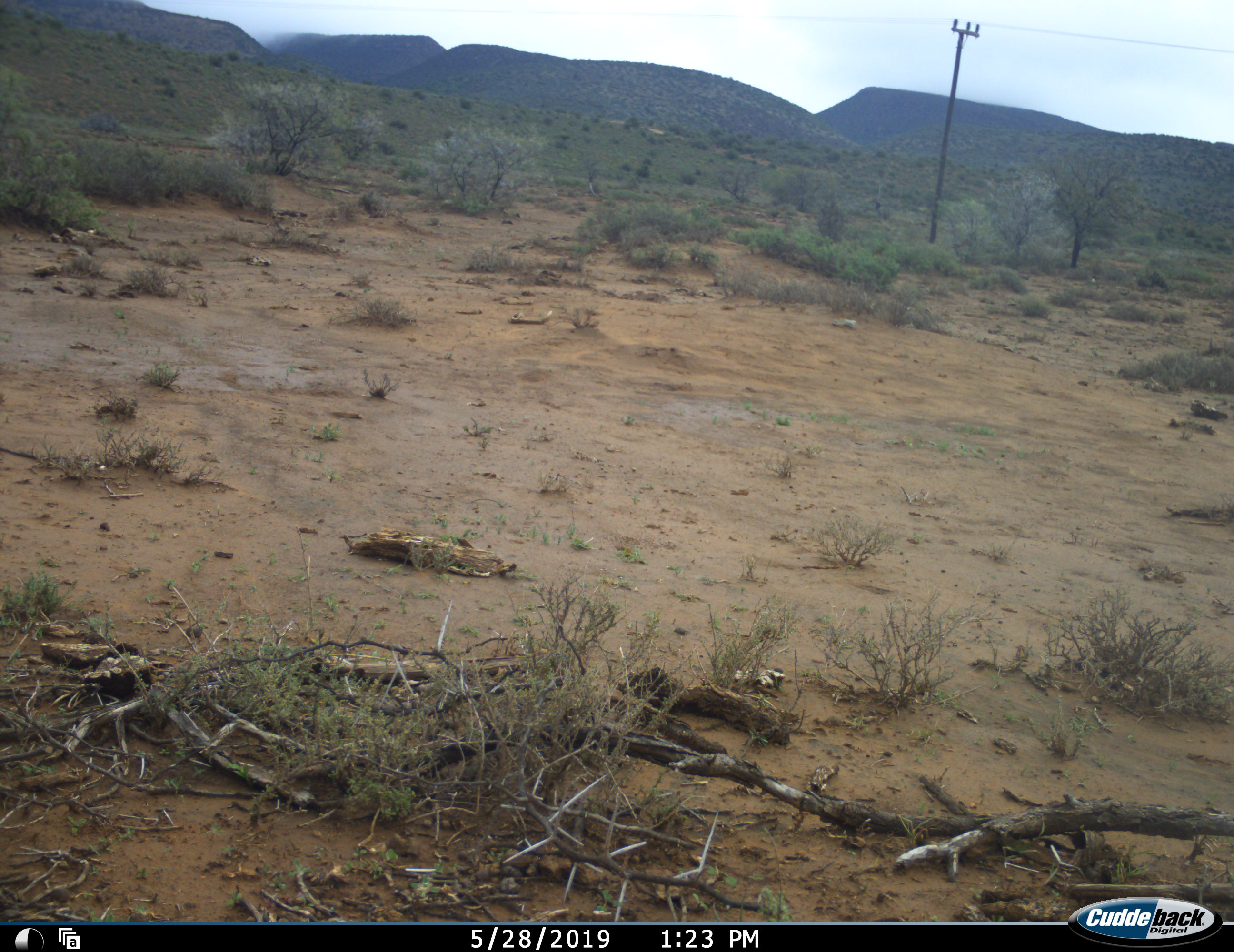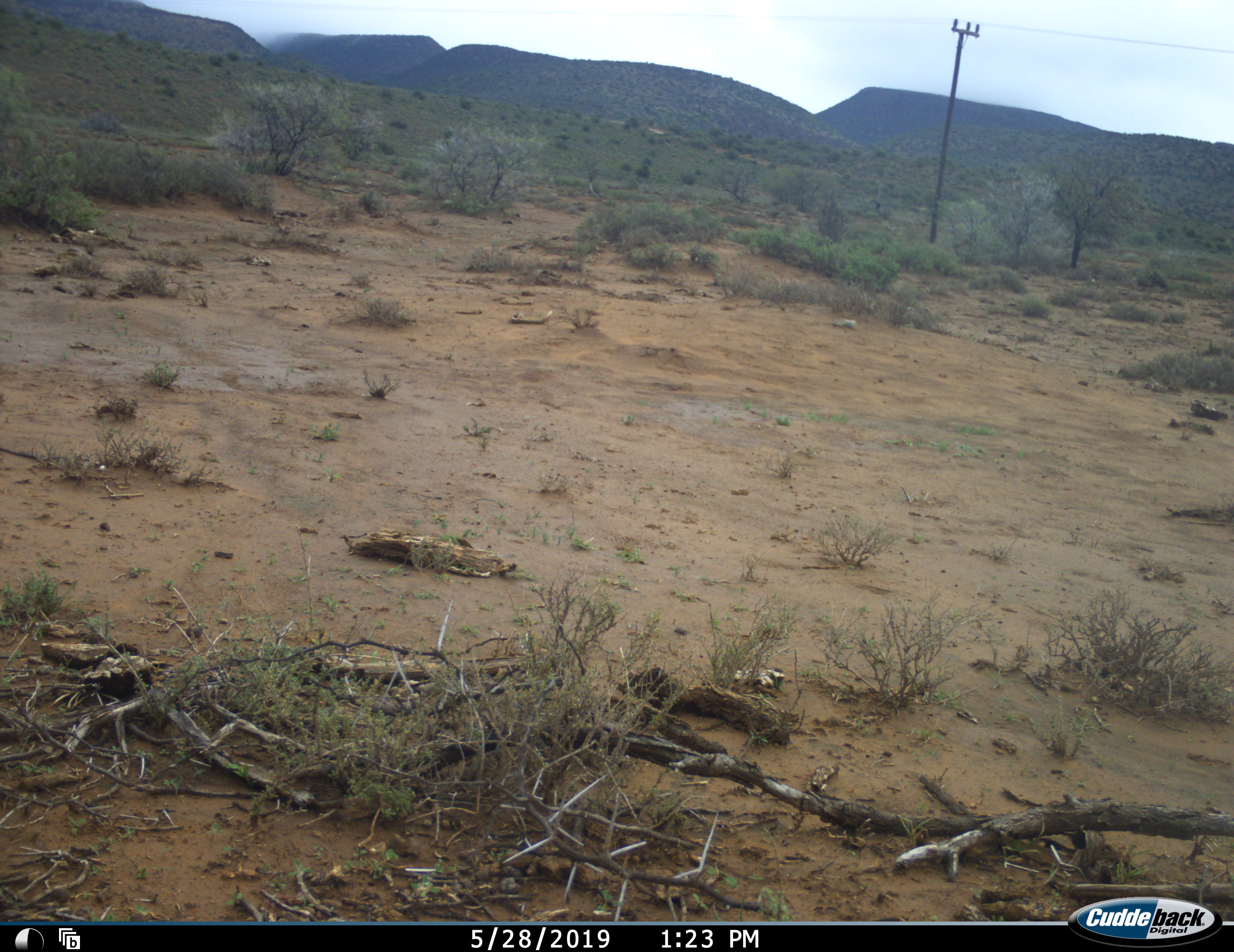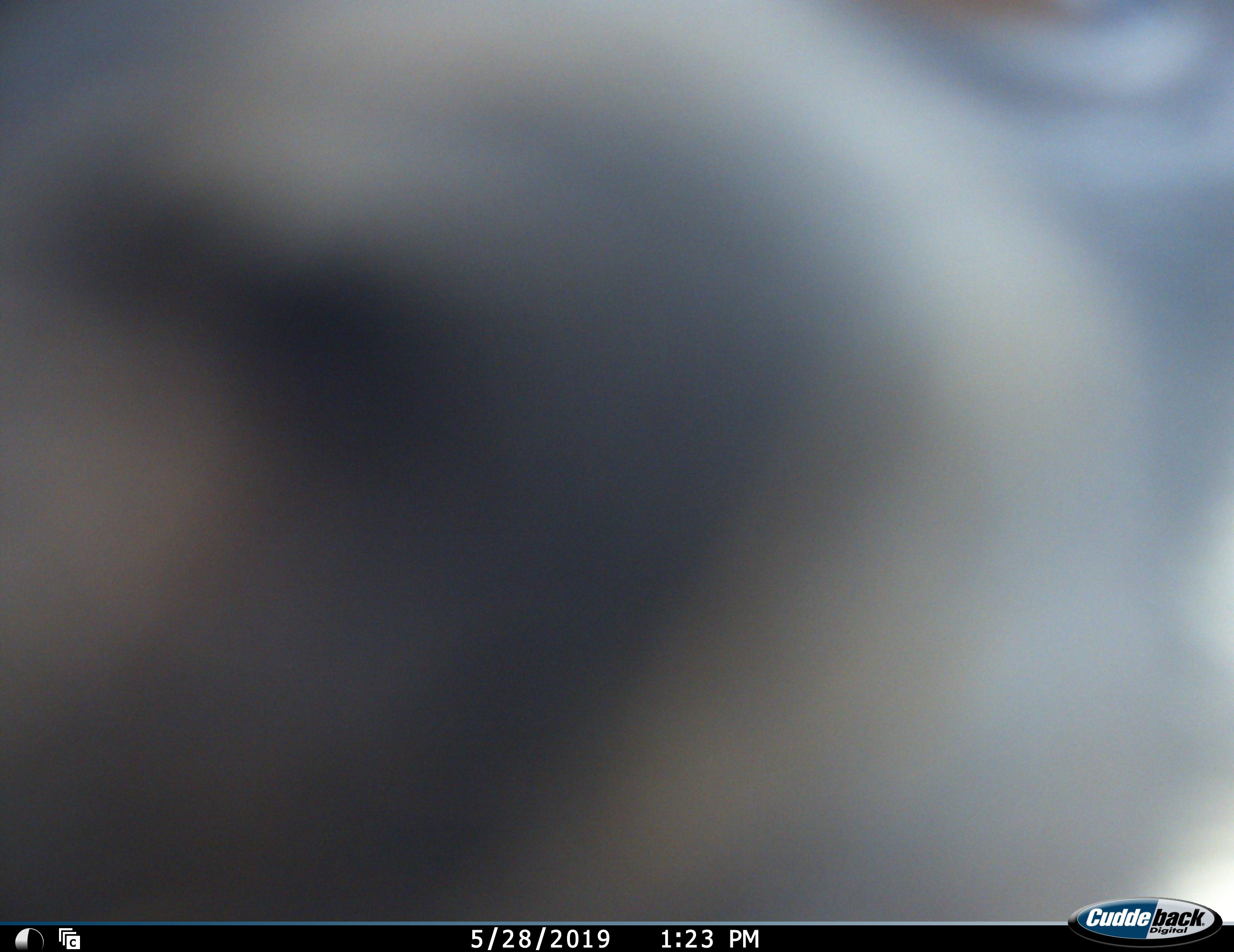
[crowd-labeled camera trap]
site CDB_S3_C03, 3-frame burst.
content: unidentified animal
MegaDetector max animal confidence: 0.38